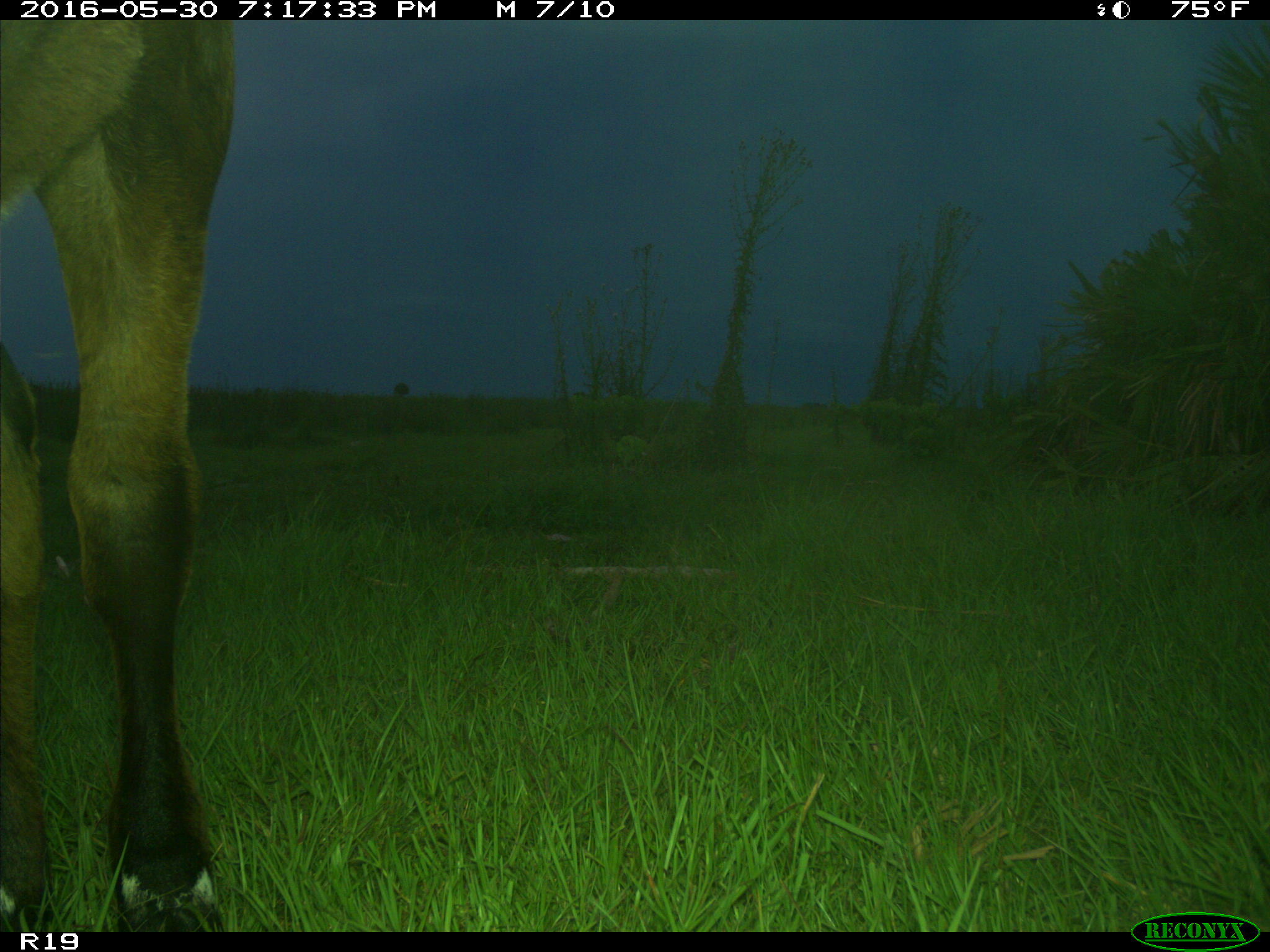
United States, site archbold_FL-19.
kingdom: Animalia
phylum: Chordata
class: Mammalia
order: Artiodactyla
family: Bovidae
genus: Bos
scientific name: Bos taurus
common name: domestic cow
Bos taurus (domestic cow).